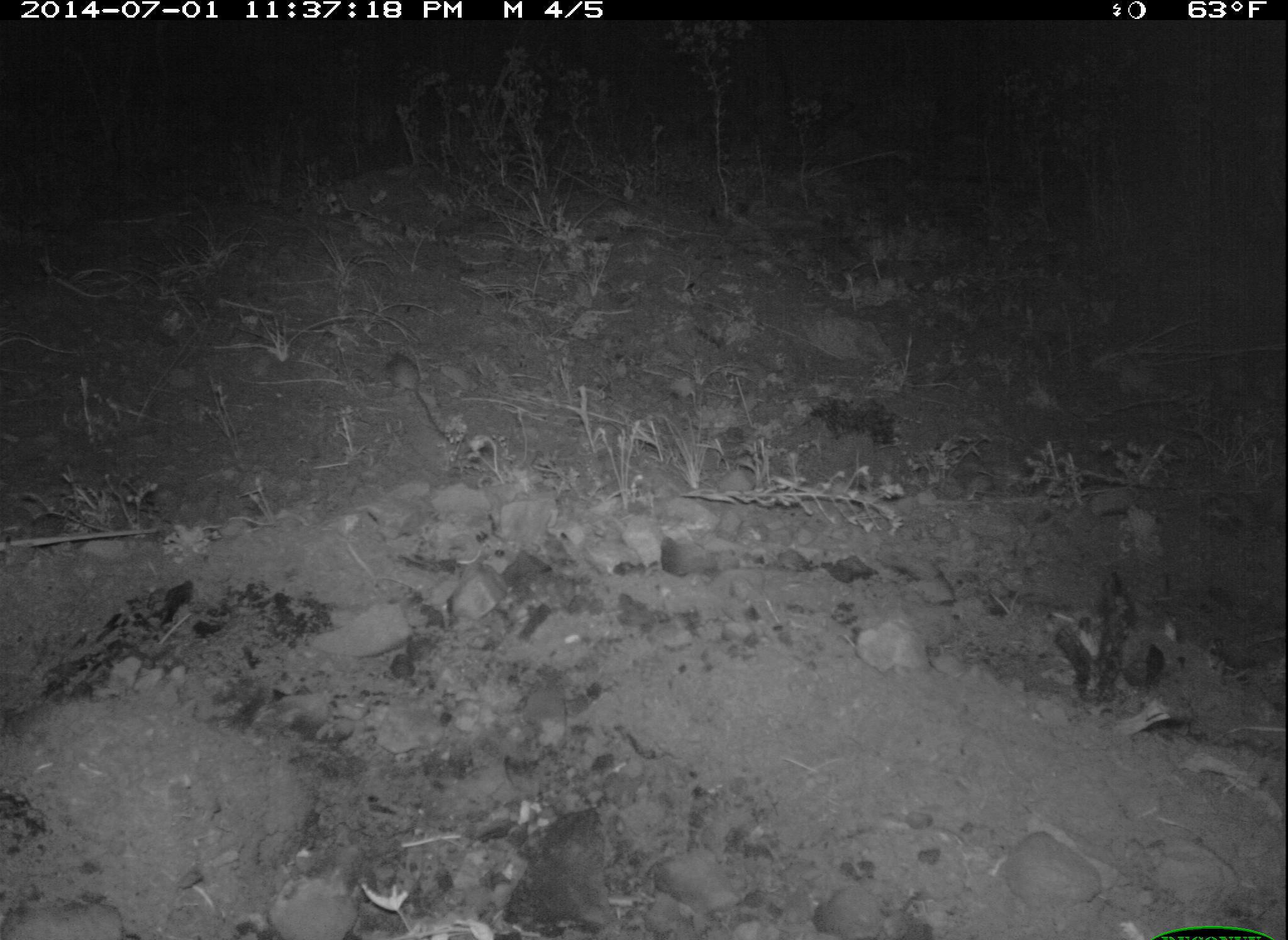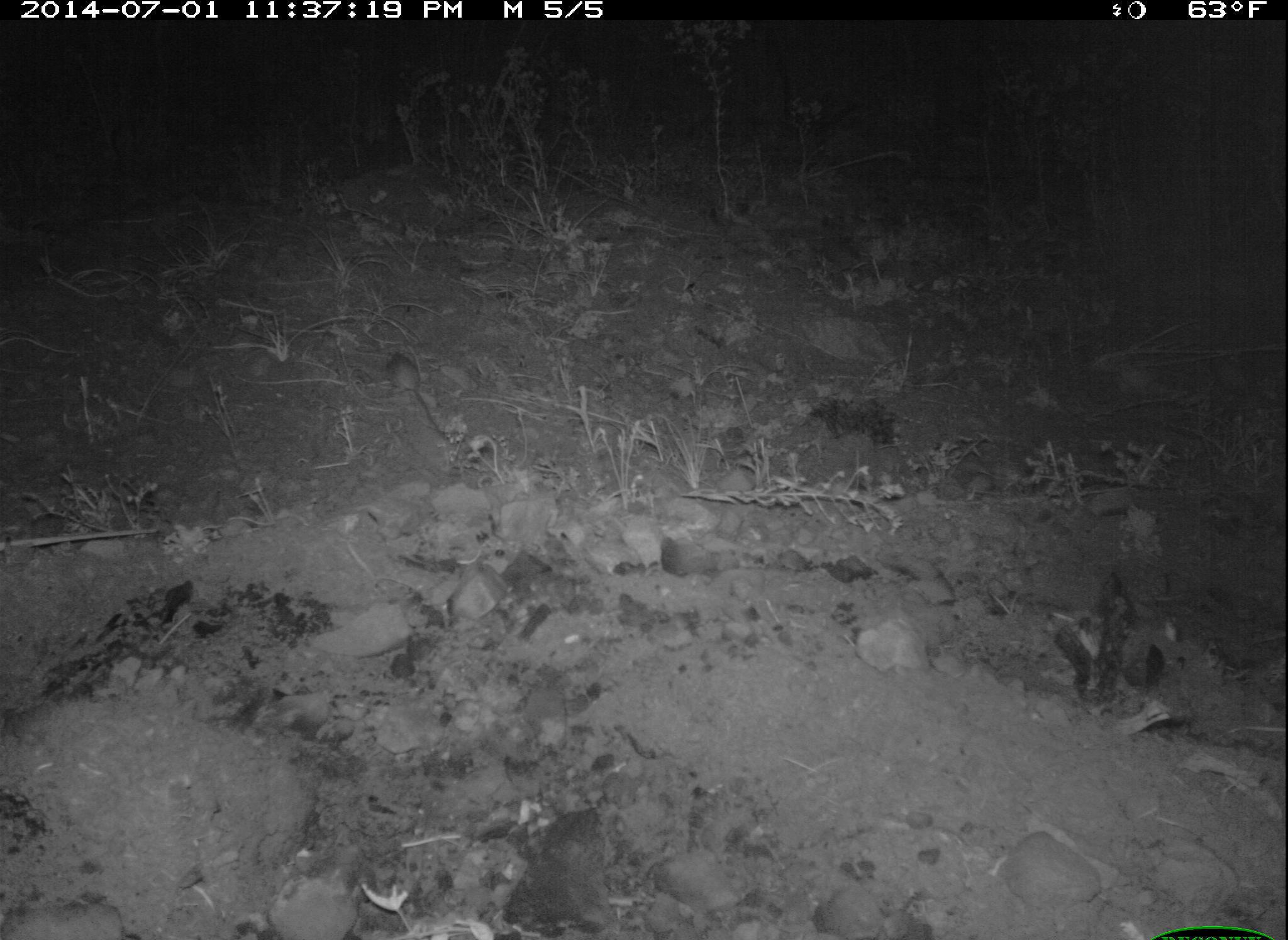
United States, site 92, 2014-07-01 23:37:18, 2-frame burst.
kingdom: Animalia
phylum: Chordata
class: Mammalia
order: Rodentia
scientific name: Rodentia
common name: rodent